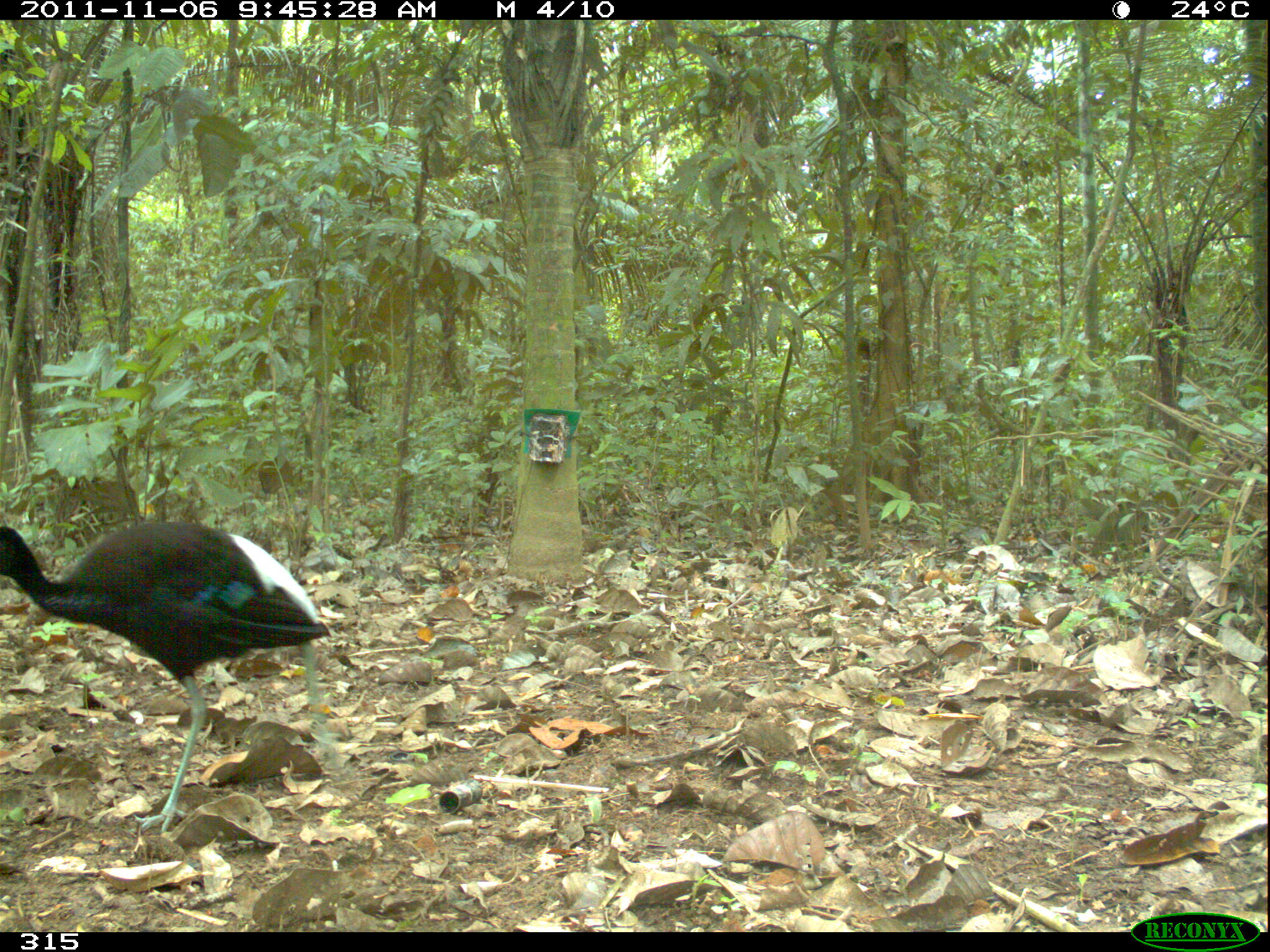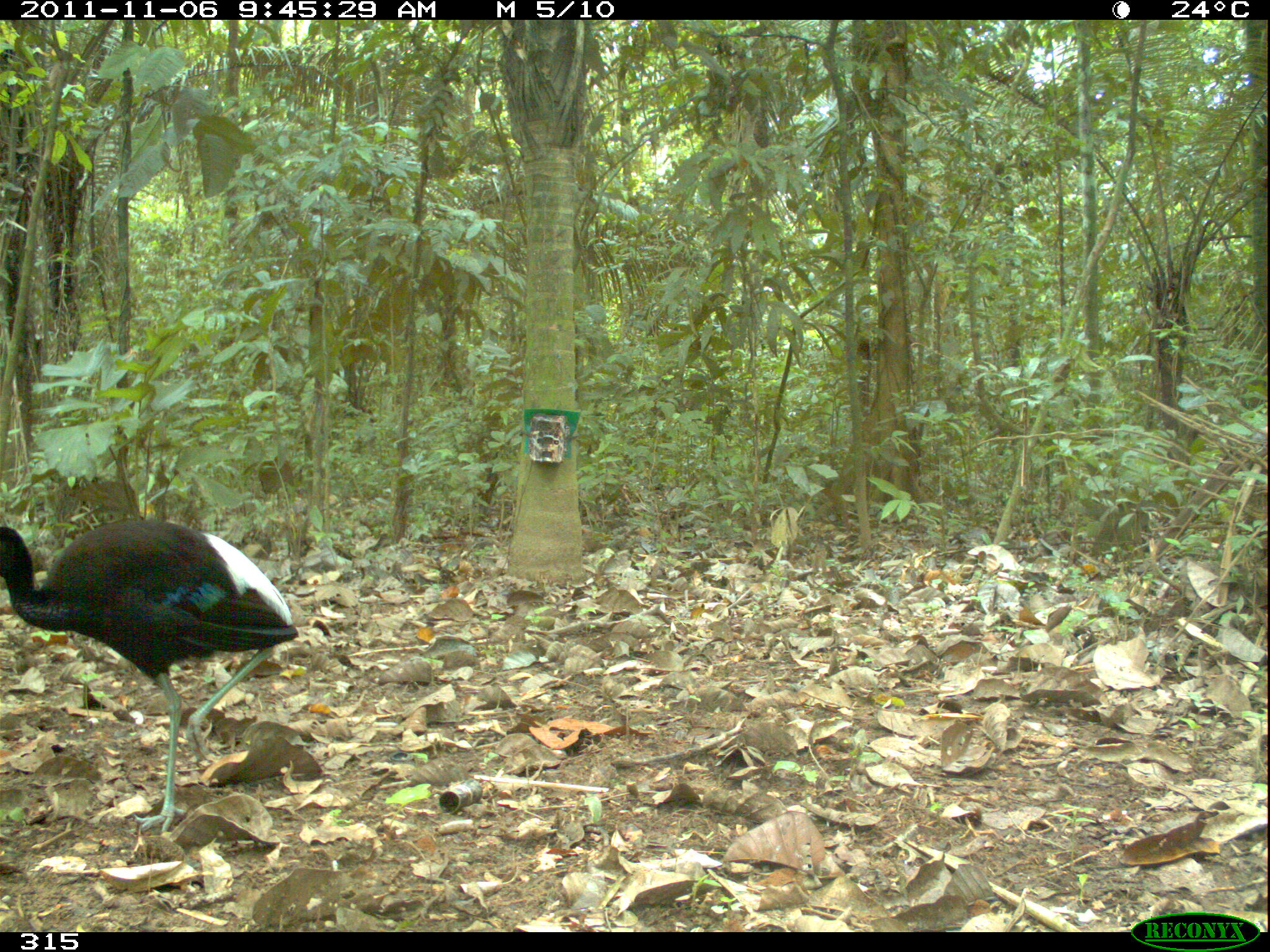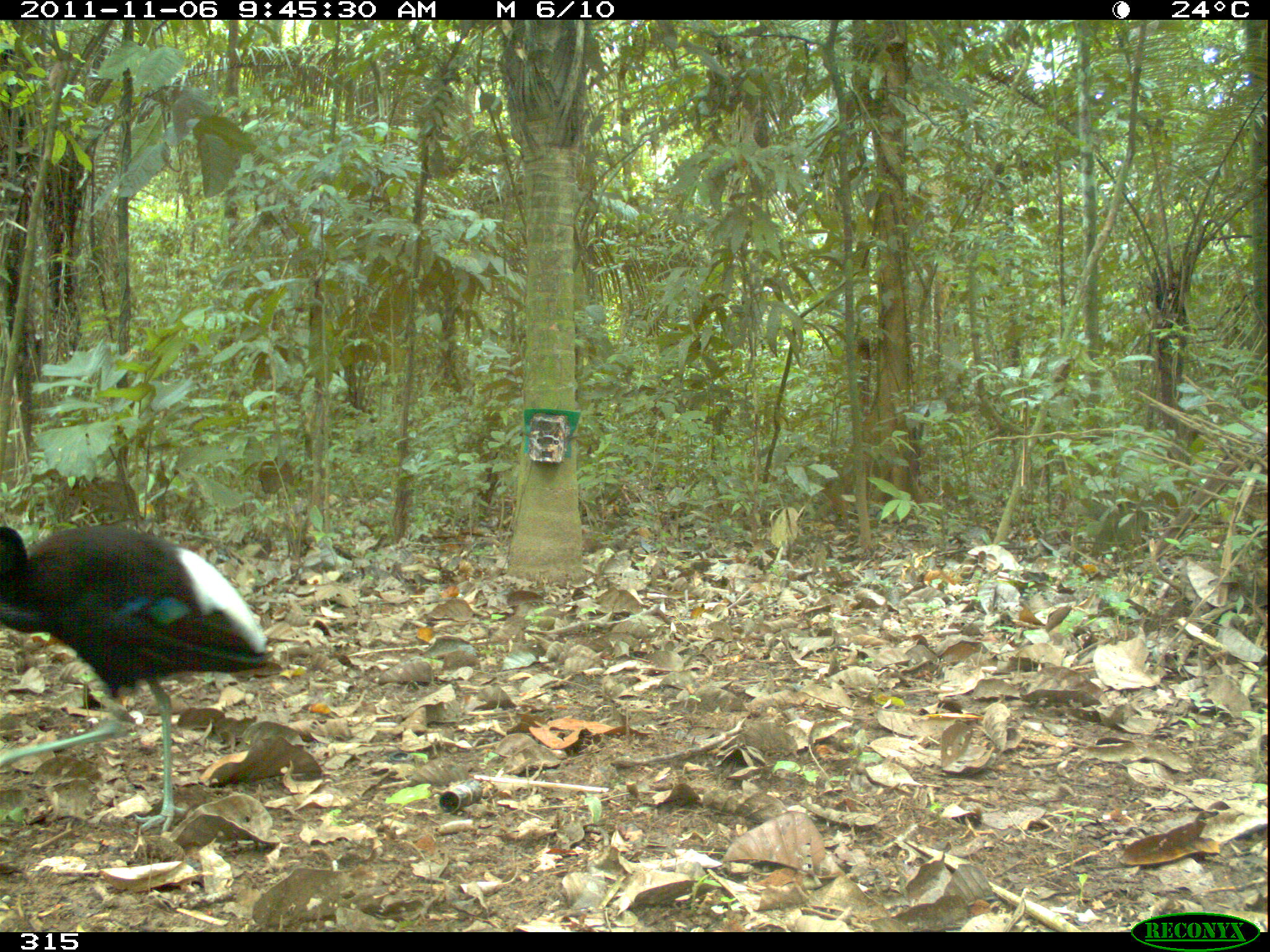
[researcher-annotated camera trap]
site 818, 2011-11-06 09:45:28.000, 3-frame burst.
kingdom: Animalia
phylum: Chordata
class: Aves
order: Gruiformes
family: Psophiidae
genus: Psophia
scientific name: Psophia leucoptera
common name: pale-winged trumpeter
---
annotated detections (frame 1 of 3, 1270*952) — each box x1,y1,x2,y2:
psophia leucoptera: 0,517,346,834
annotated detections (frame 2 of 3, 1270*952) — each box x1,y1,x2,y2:
psophia leucoptera: 0,521,297,832